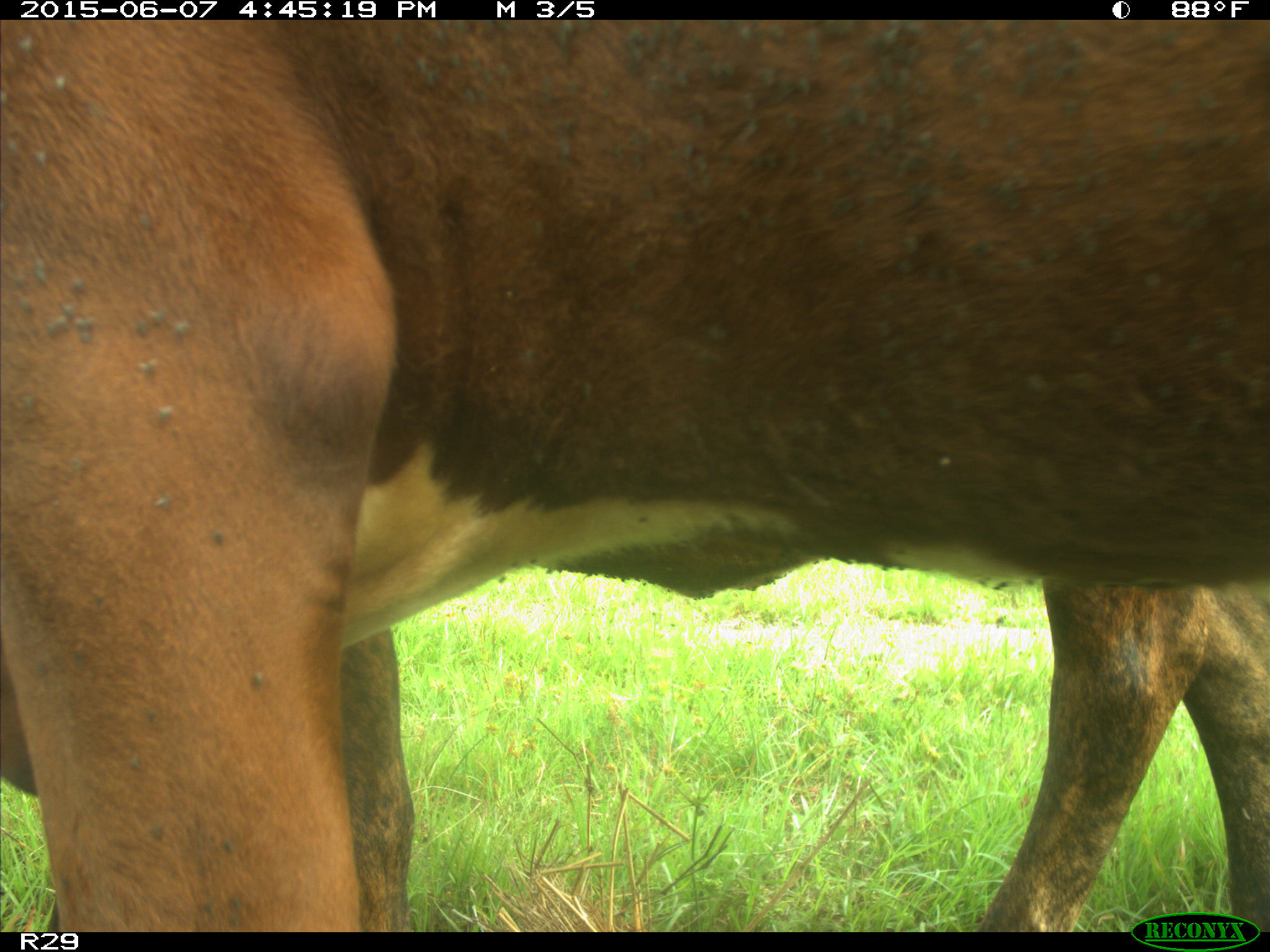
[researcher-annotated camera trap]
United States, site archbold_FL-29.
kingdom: Animalia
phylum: Chordata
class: Mammalia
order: Artiodactyla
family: Bovidae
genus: Bos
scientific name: Bos taurus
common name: domestic cow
Bos taurus (domestic cow).